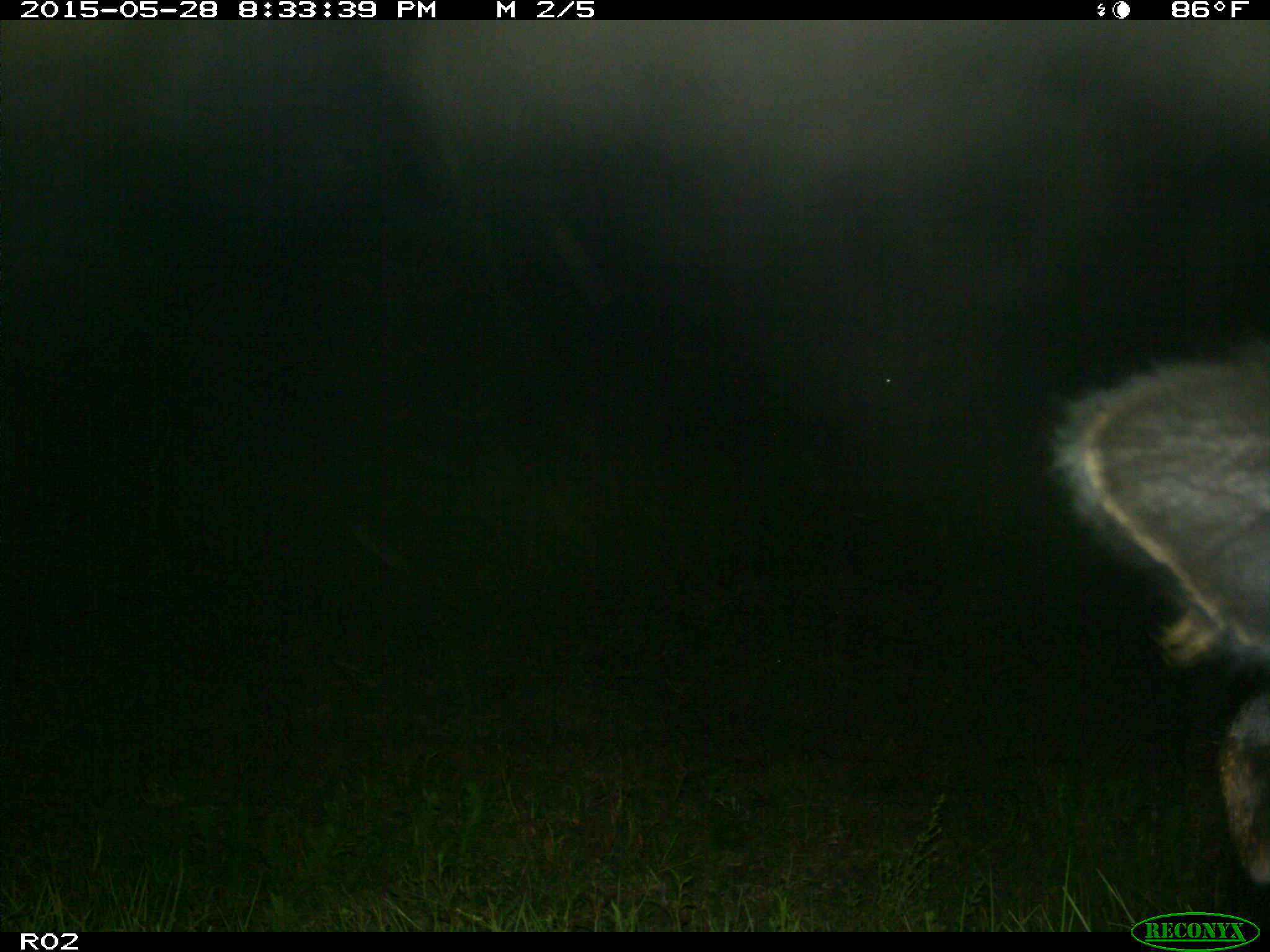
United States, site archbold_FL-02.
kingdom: Animalia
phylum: Chordata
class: Mammalia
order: Artiodactyla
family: Bovidae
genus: Bos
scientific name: Bos taurus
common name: domestic cow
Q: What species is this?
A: Bos taurus (domestic cow).